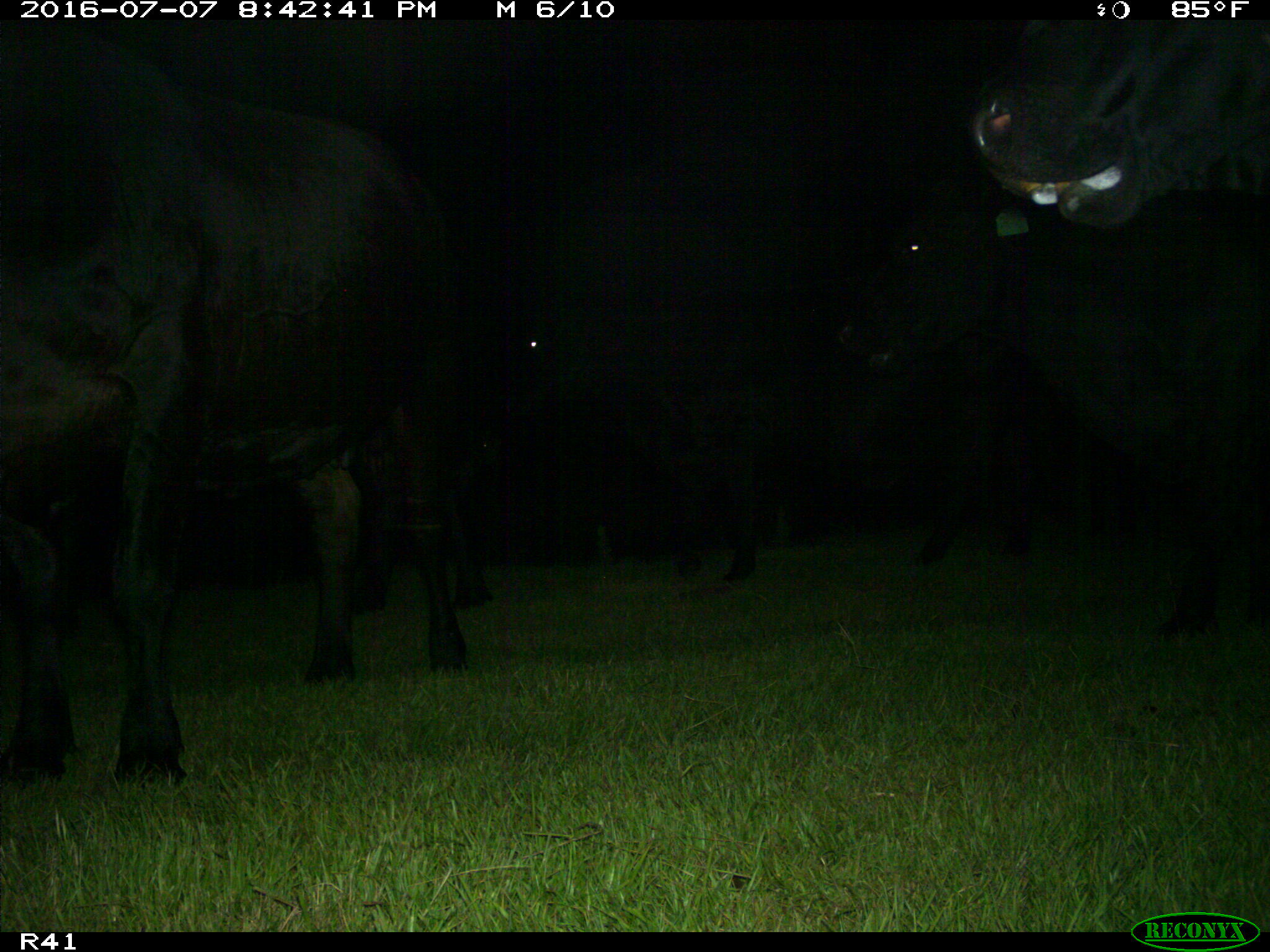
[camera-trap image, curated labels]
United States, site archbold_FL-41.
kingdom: Animalia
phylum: Chordata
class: Mammalia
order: Artiodactyla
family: Bovidae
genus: Bos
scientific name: Bos taurus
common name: domestic cow